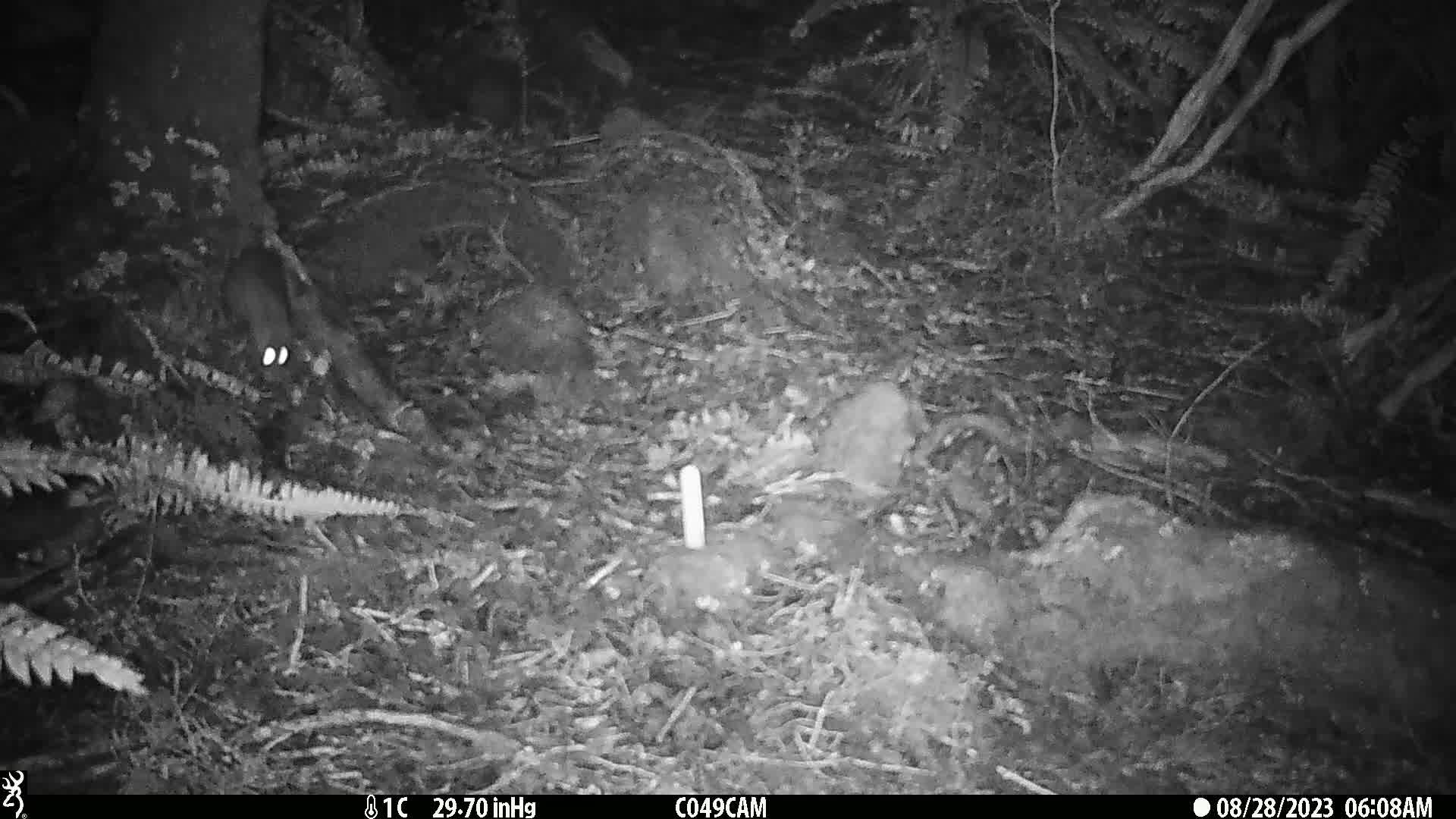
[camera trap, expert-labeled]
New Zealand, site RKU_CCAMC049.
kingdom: Animalia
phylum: Chordata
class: Mammalia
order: Rodentia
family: Muridae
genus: Rattus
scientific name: Rattus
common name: rat